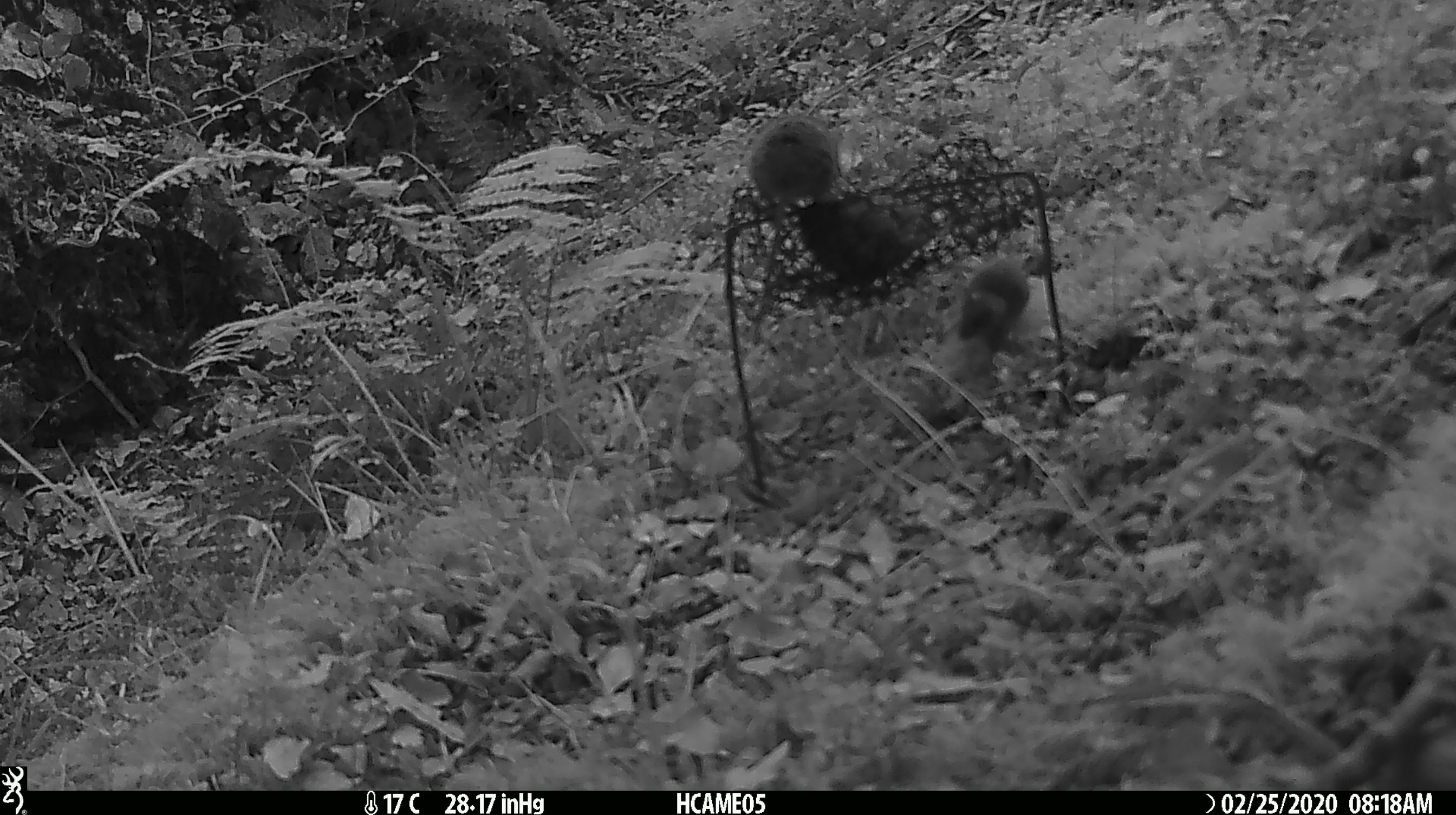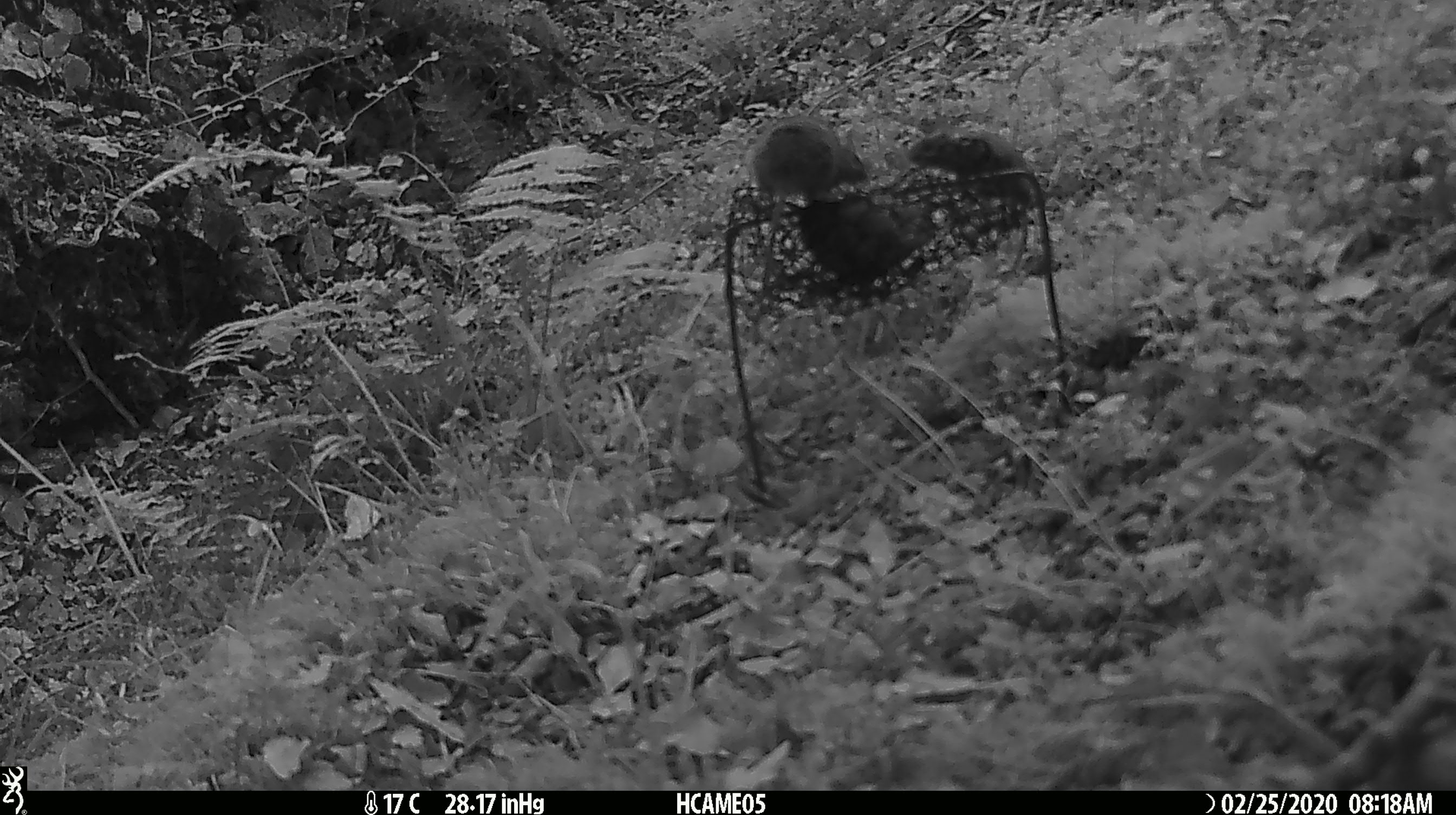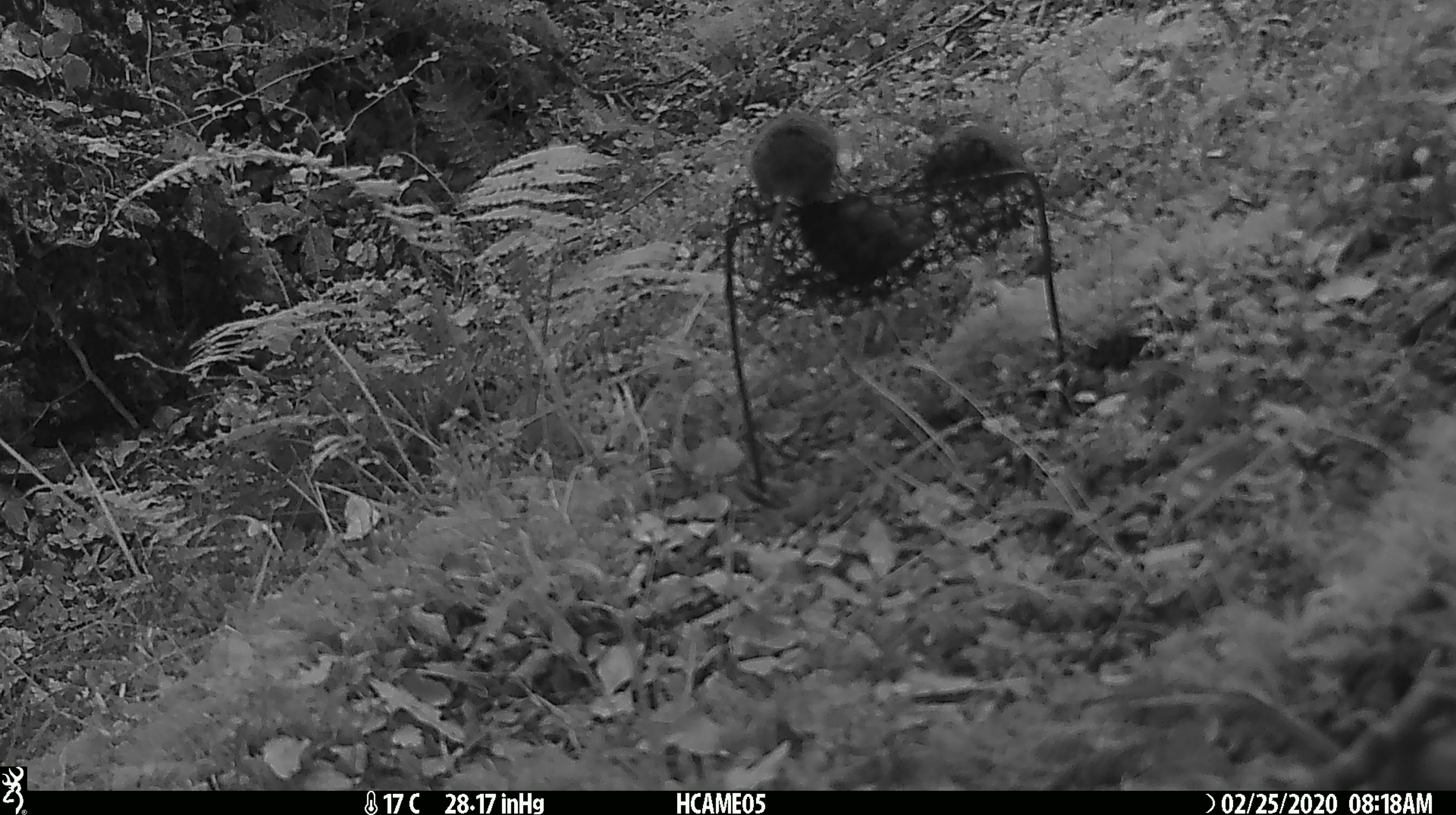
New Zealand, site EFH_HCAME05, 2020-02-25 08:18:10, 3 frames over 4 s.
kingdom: Animalia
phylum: Chordata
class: Mammalia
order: Rodentia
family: Muridae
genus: Mus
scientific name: Mus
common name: mouse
Mouse (Mus).